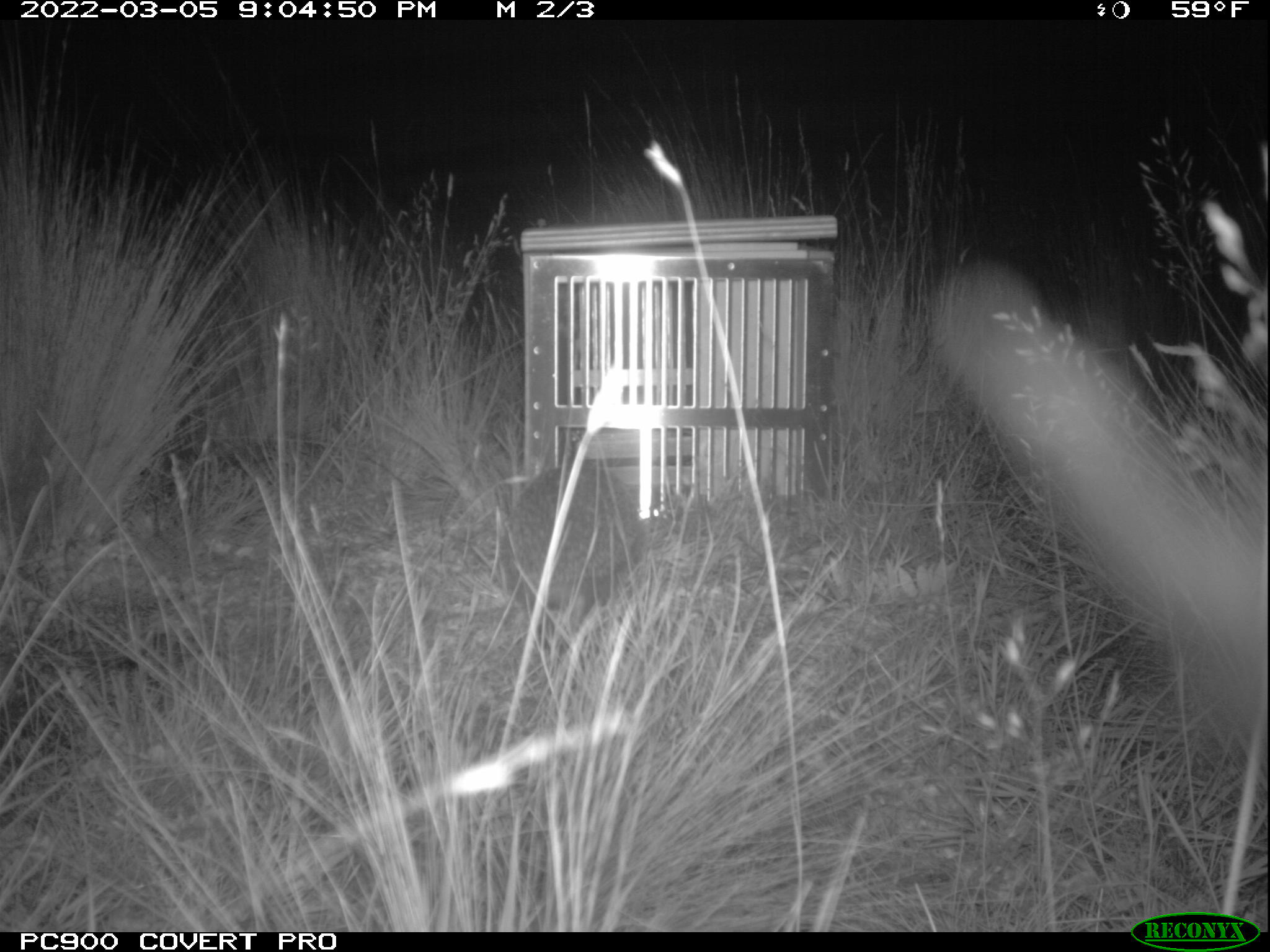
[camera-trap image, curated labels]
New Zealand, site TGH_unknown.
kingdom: Animalia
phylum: Chordata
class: Mammalia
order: Eulipotyphla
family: Erinaceidae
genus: Erinaceus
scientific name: Erinaceus europaeus europaeus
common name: european hedgehog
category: hedgehog